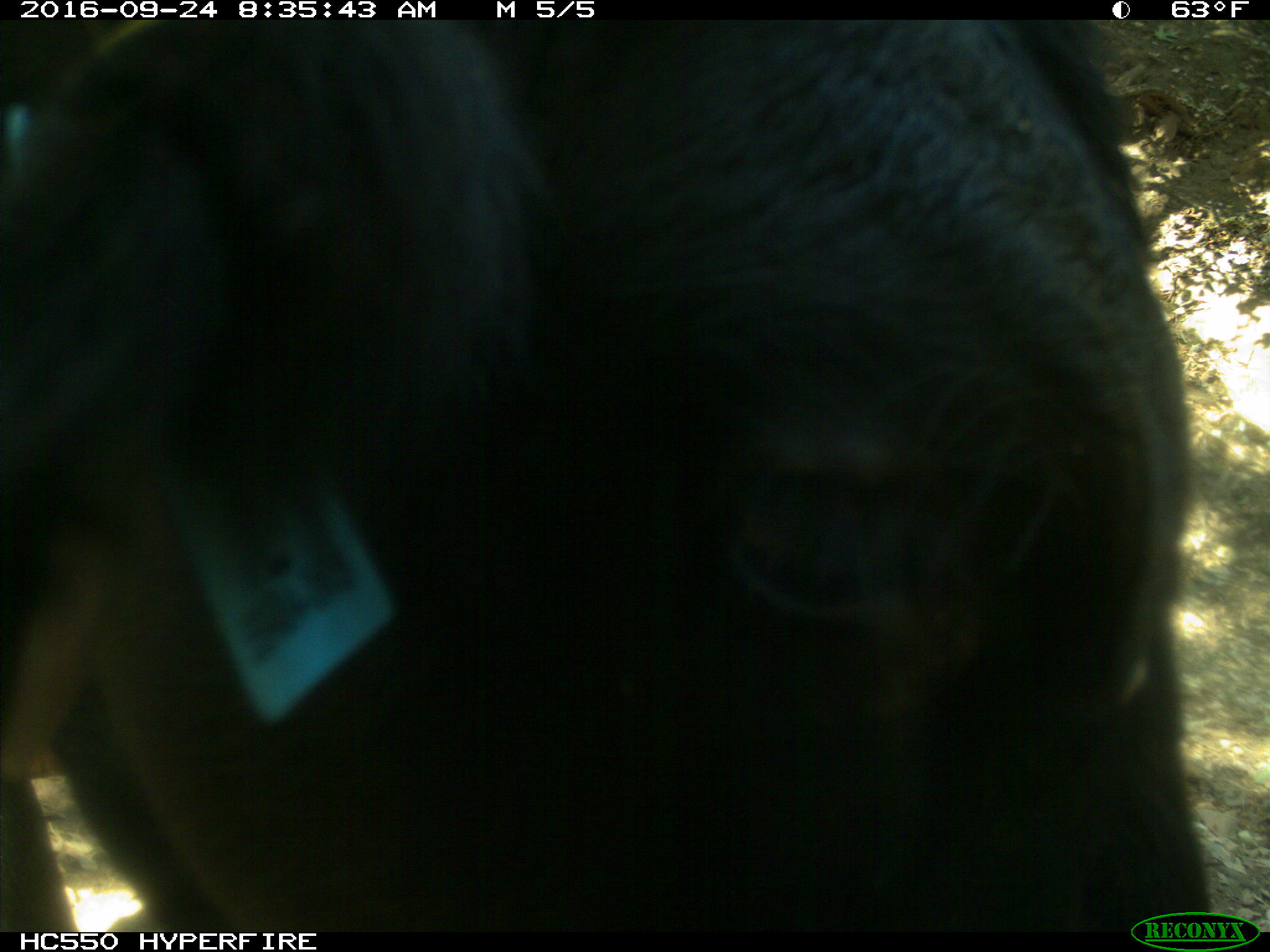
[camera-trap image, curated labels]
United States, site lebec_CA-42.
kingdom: Animalia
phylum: Chordata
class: Mammalia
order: Artiodactyla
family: Bovidae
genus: Bos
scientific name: Bos taurus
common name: domestic cow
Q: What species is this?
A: Bos taurus (domestic cow).